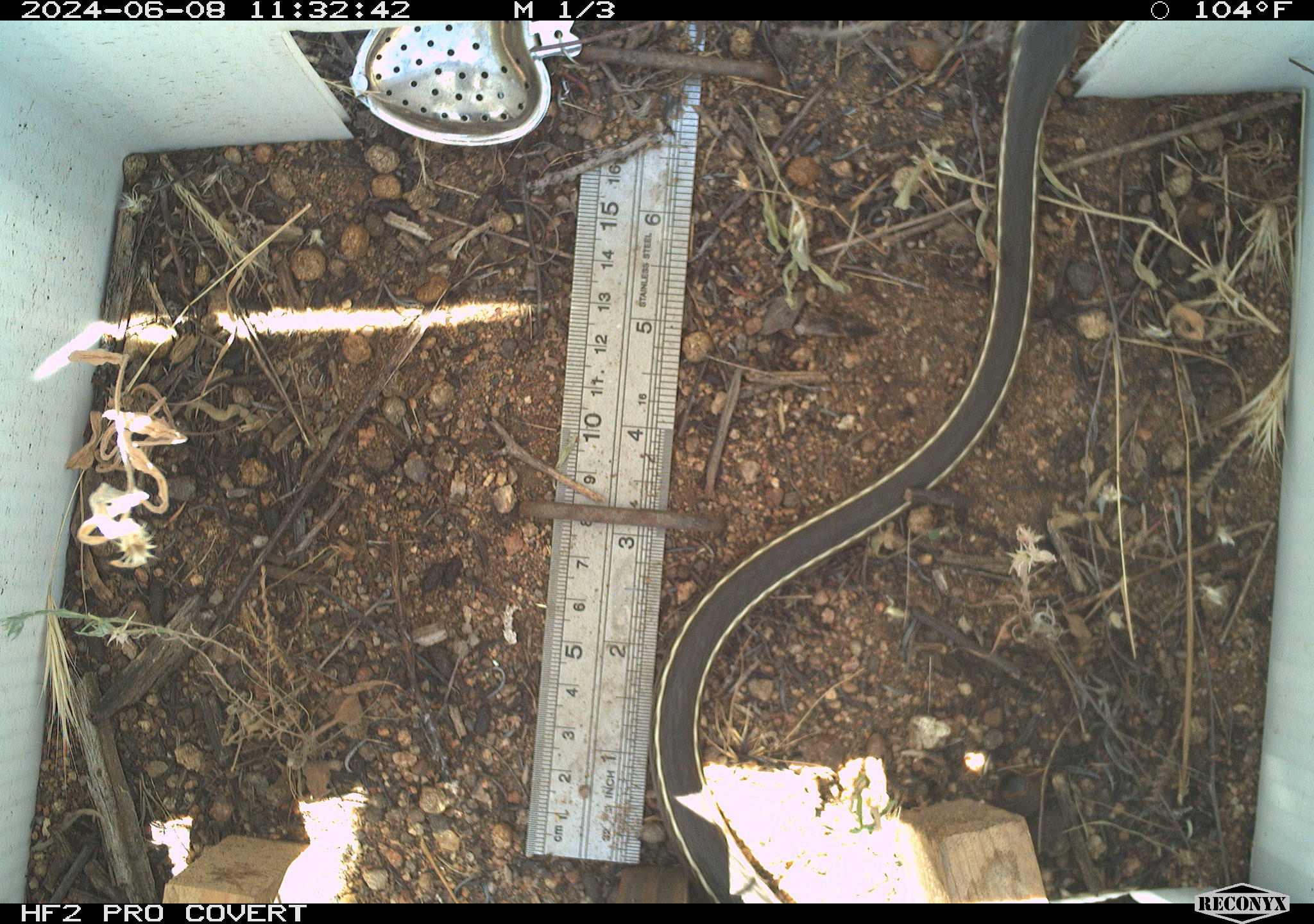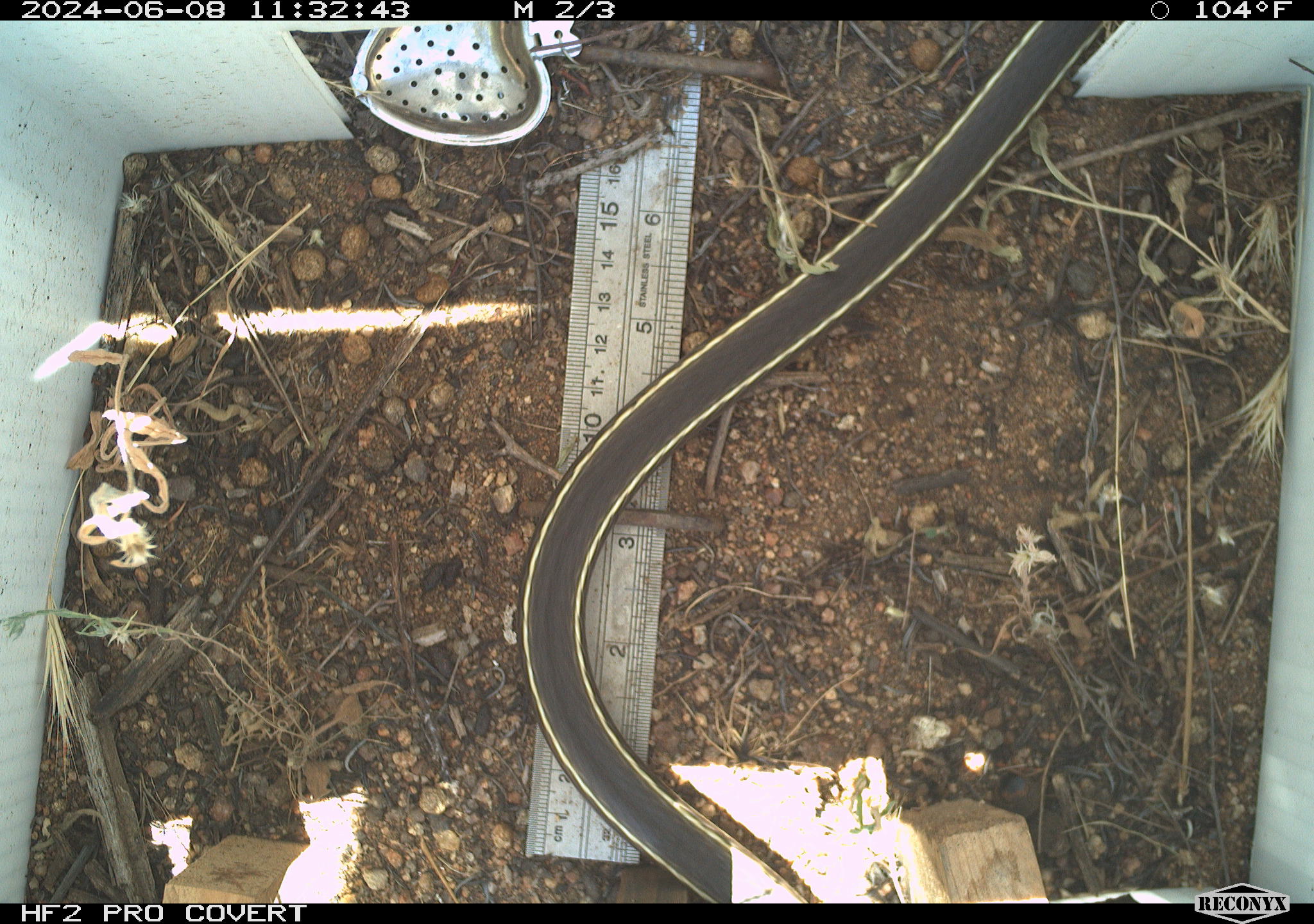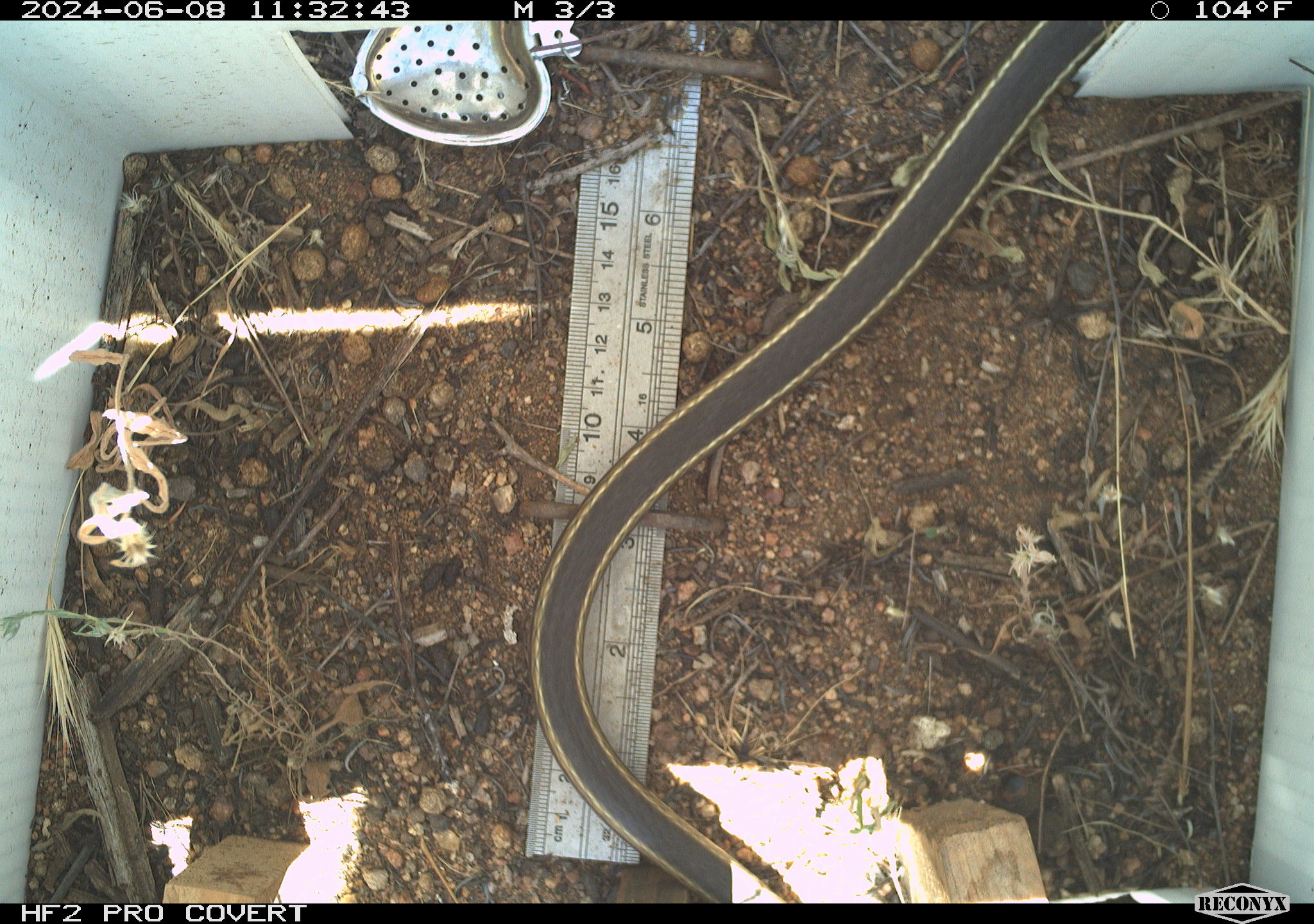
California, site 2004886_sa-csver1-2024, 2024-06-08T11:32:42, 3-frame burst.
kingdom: Animalia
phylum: Chordata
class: Reptilia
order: Squamata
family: Colubridae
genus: Thamnophis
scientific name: Thamnophis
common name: american gartersnakes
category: thamnophis species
Thamnophis species (american gartersnakes) (Thamnophis).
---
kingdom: Animalia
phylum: Chordata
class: Reptilia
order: Squamata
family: Colubridae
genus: Masticophis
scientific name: Masticophis lateralis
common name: striped racer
Striped racer (Masticophis lateralis).